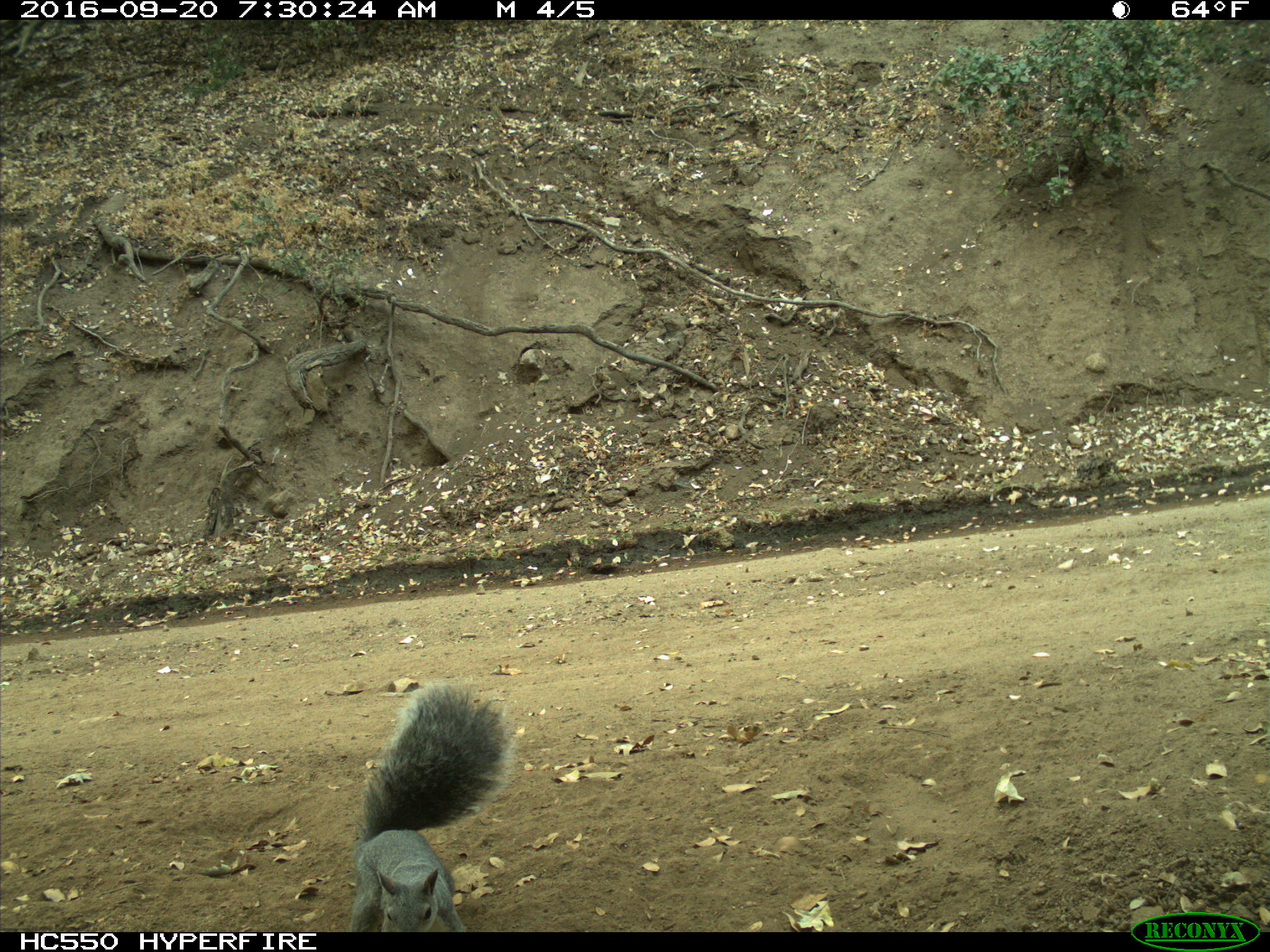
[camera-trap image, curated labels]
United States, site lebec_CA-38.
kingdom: Animalia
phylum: Chordata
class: Mammalia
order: Rodentia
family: Sciuridae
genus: Sciurus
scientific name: Sciurus carolinensis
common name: eastern gray squirrel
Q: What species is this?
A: Sciurus carolinensis (eastern gray squirrel).